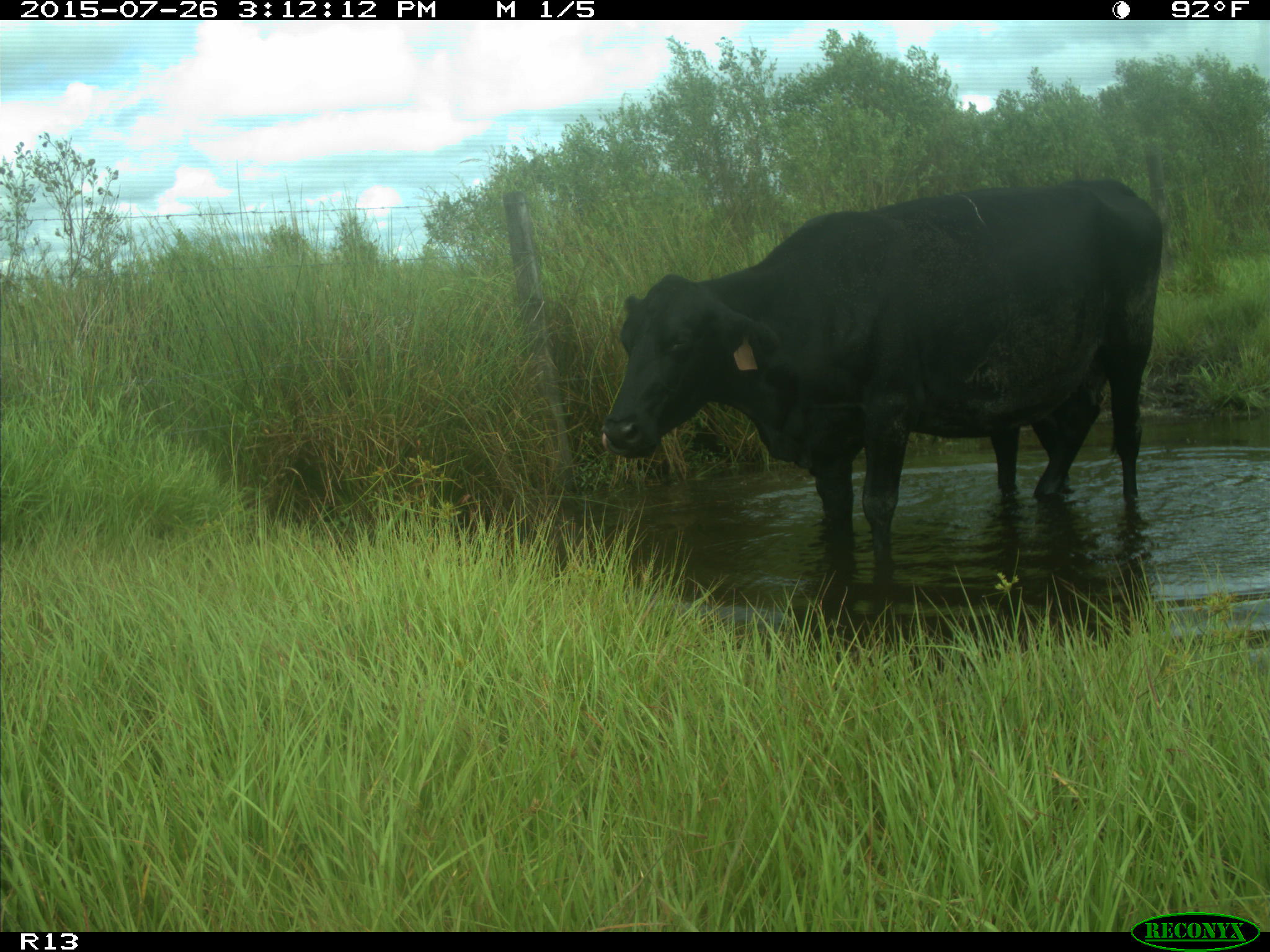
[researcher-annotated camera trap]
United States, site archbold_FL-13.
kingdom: Animalia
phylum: Chordata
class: Mammalia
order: Artiodactyla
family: Bovidae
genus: Bos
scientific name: Bos taurus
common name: domestic cow